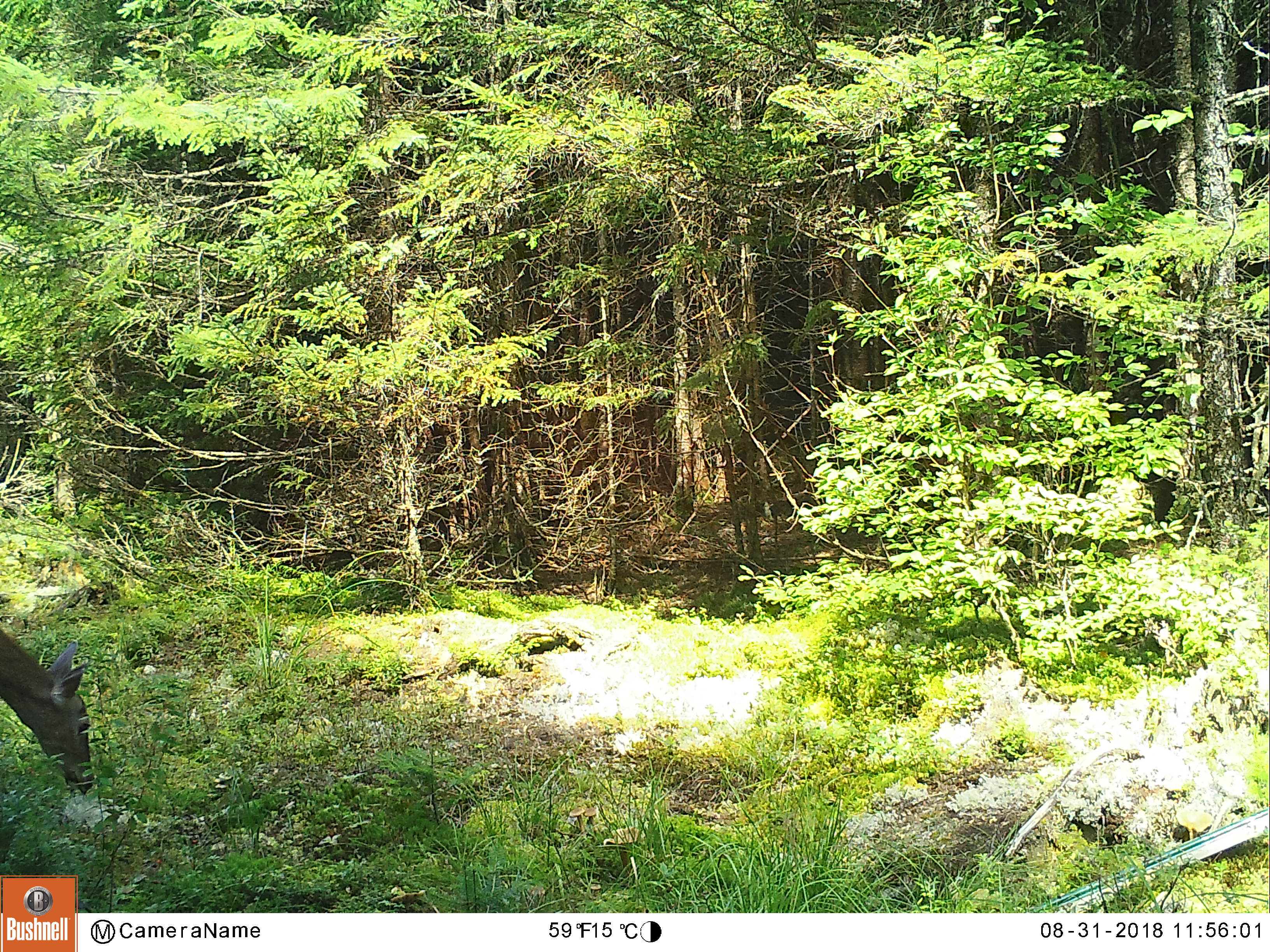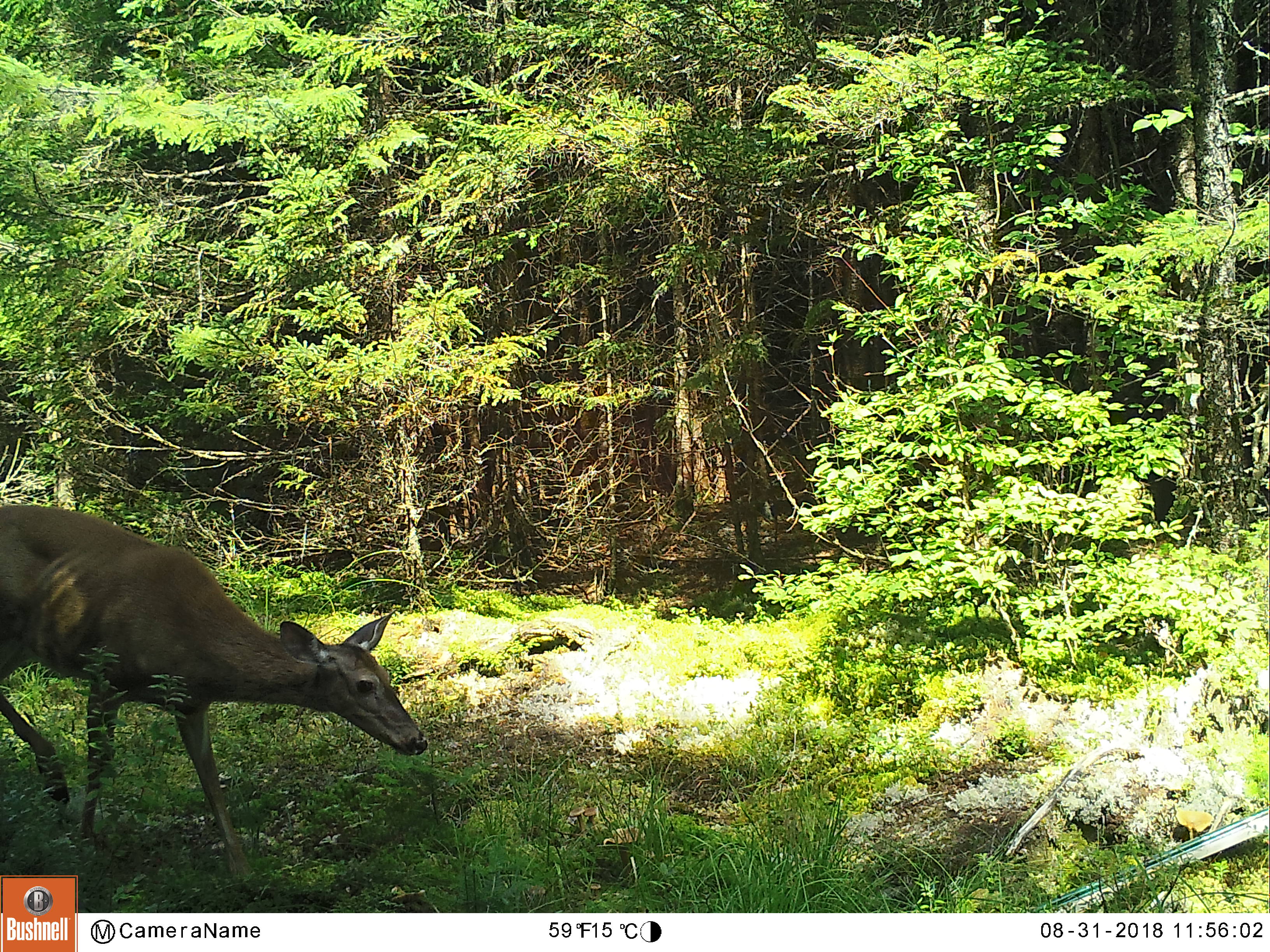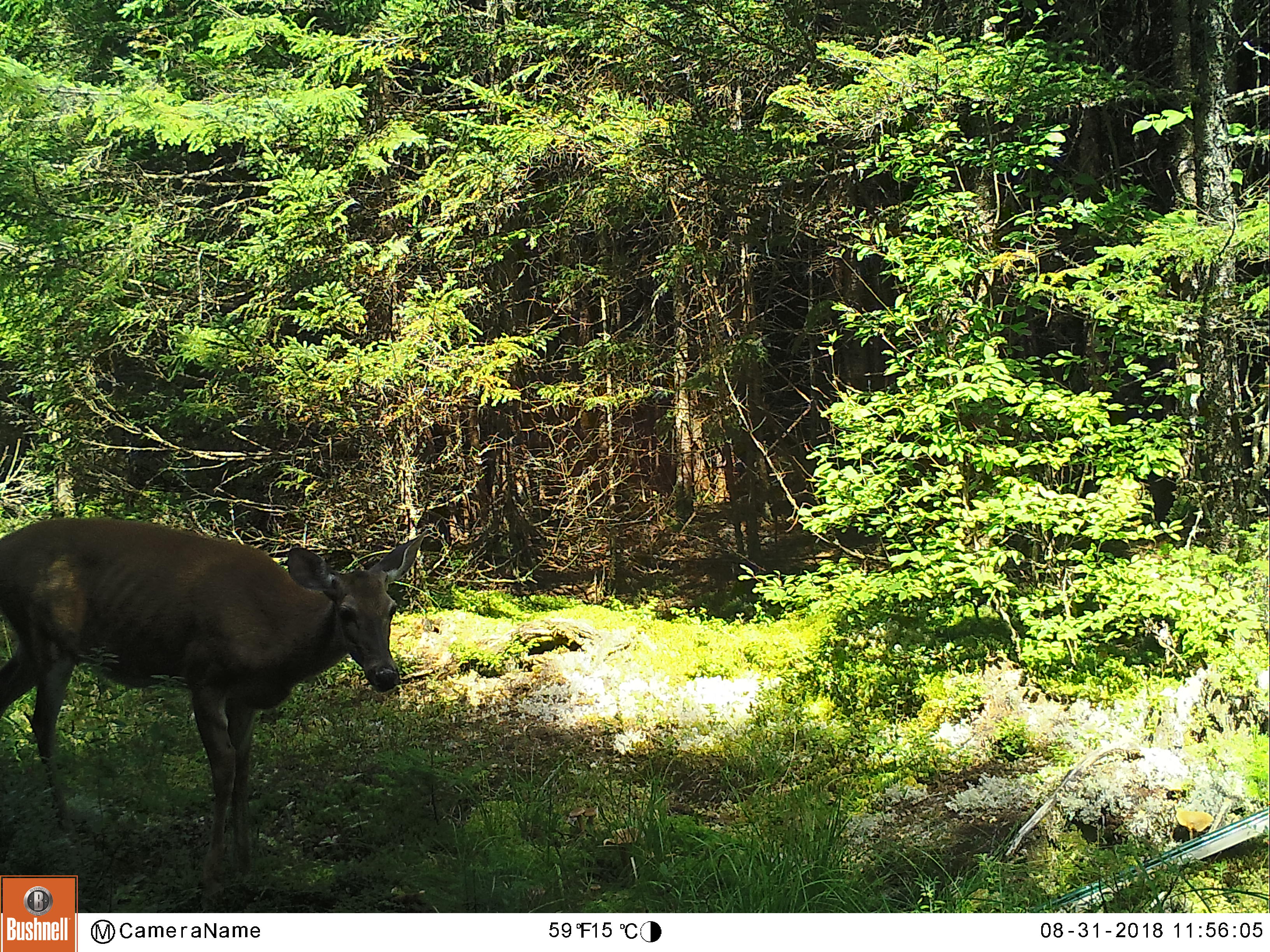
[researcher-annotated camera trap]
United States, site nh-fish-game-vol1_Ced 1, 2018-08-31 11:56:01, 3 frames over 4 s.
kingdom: Animalia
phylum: Chordata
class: Mammalia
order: Artiodactyla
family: Cervidae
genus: Odocoileus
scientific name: Odocoileus virginianus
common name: white-tailed deer